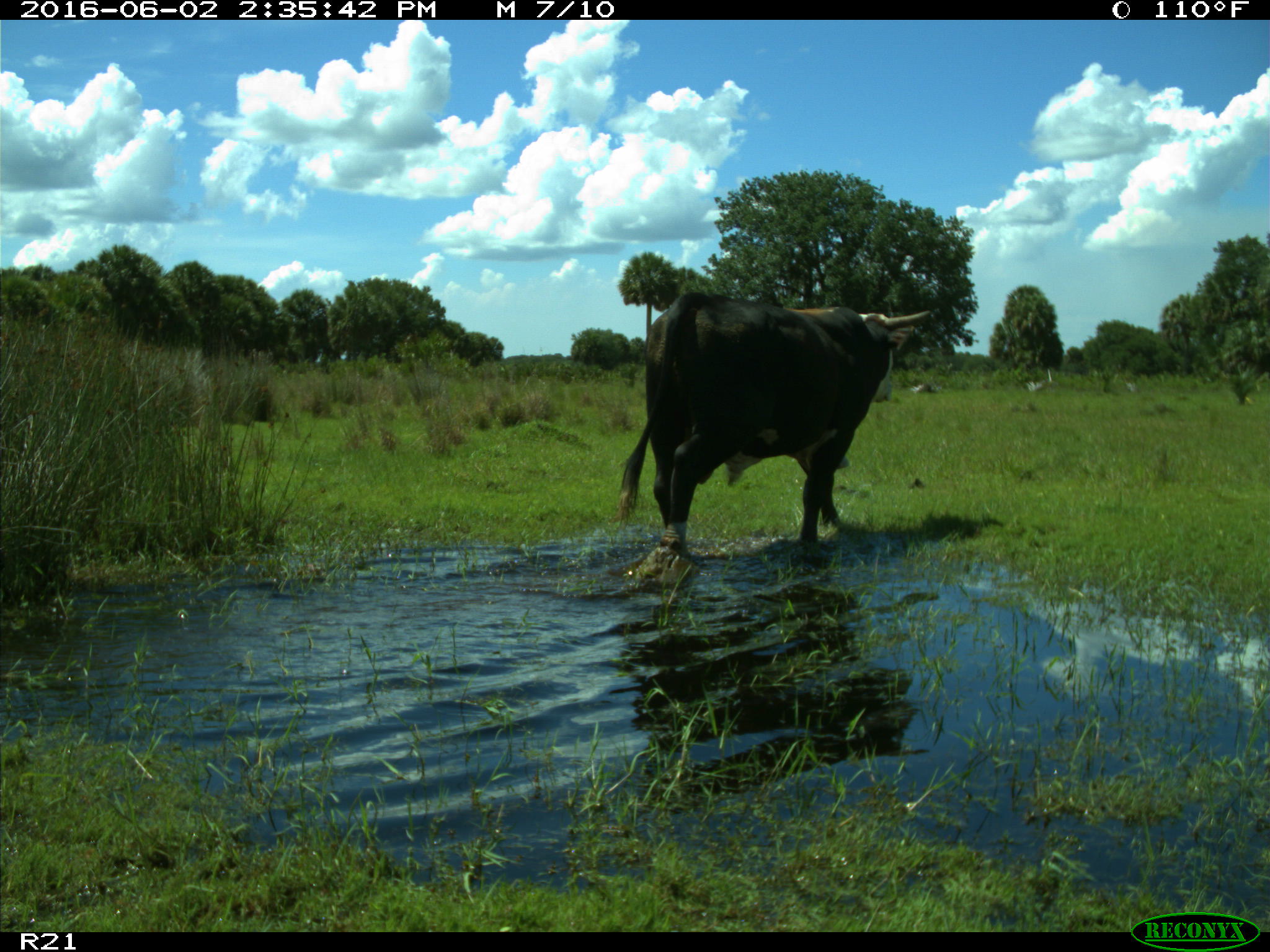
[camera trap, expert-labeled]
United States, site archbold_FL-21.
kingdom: Animalia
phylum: Chordata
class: Mammalia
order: Artiodactyla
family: Bovidae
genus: Bos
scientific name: Bos taurus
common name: domestic cow